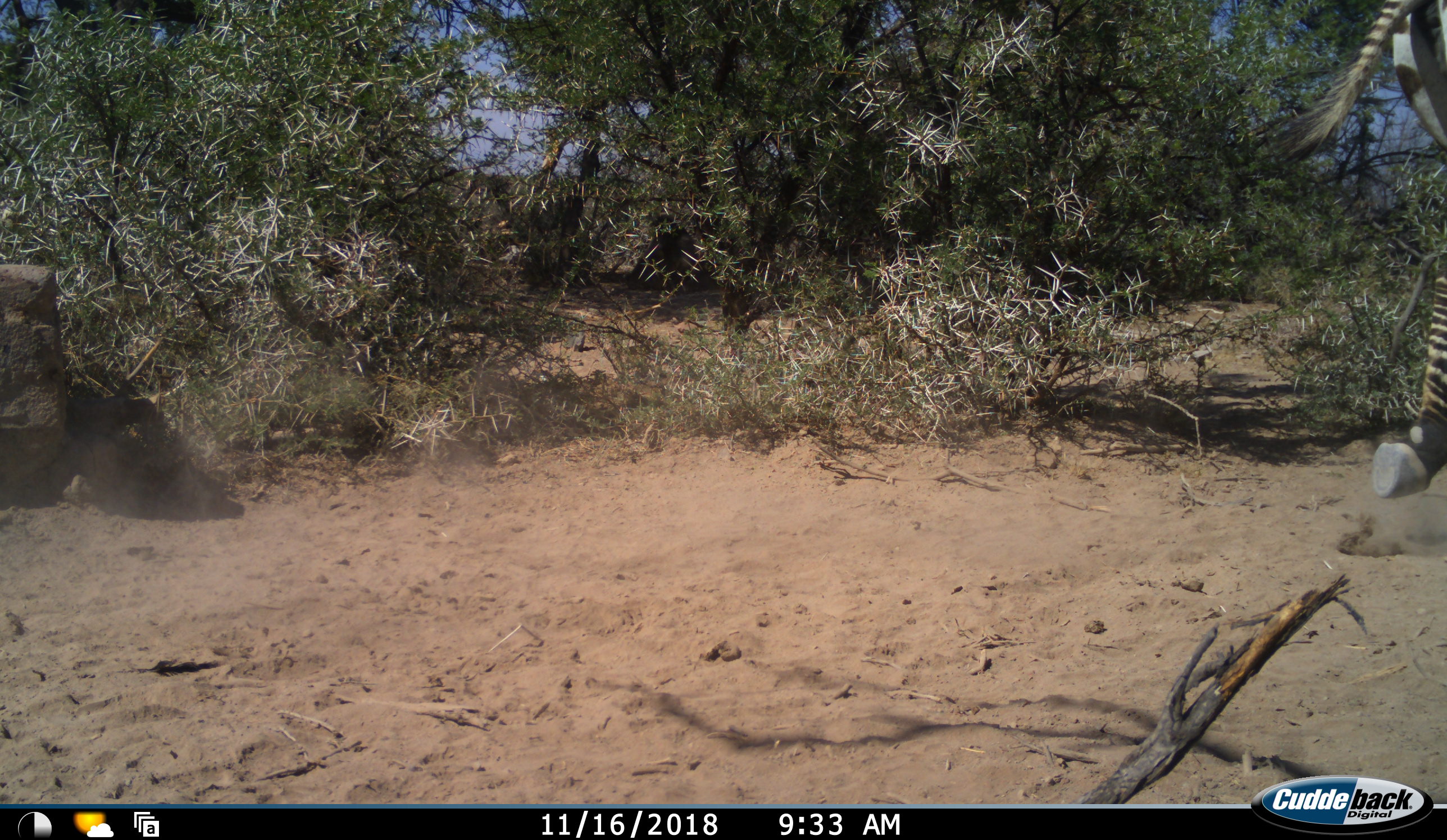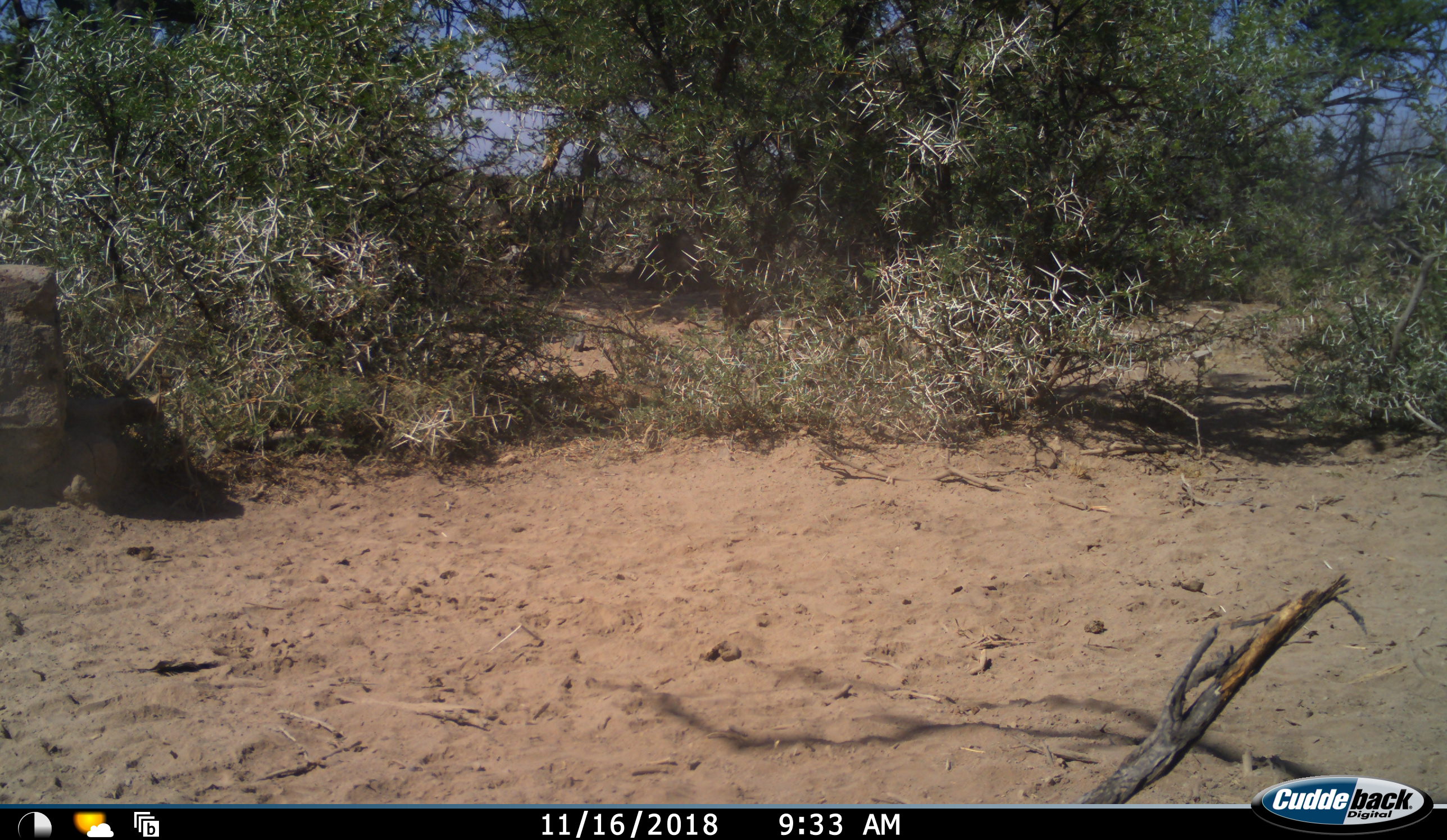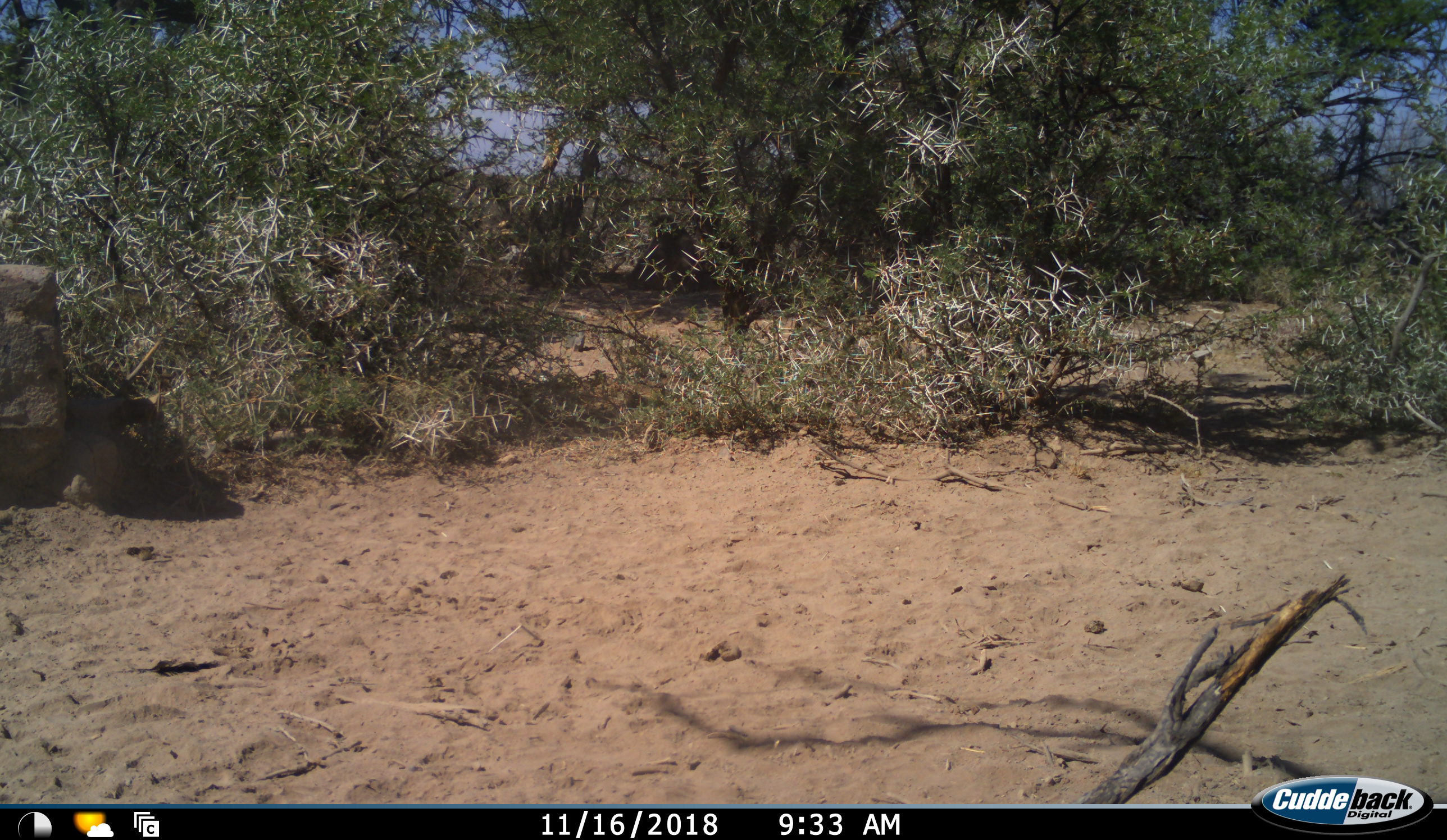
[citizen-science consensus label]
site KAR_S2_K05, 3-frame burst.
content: unidentified animal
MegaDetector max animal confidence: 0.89